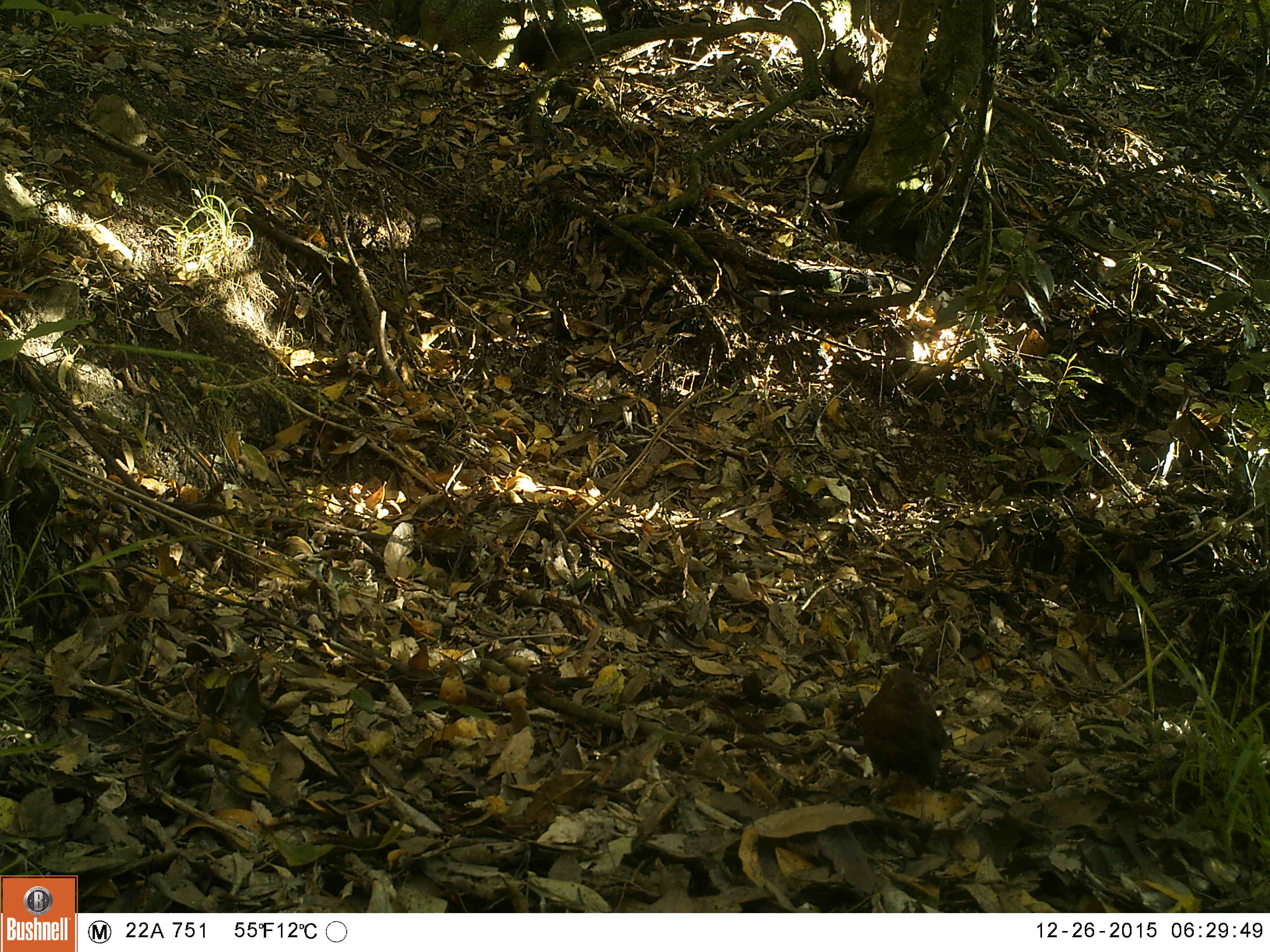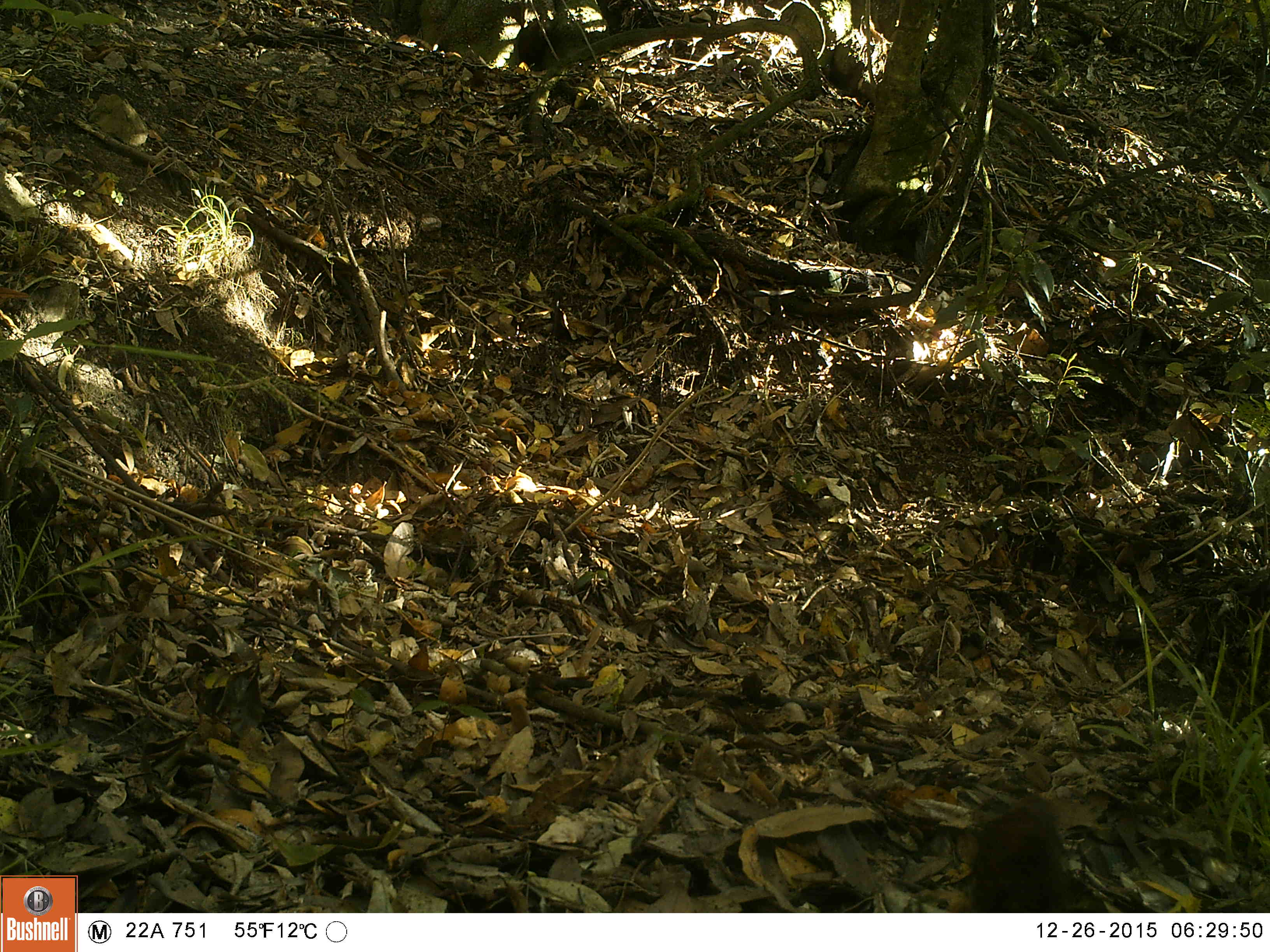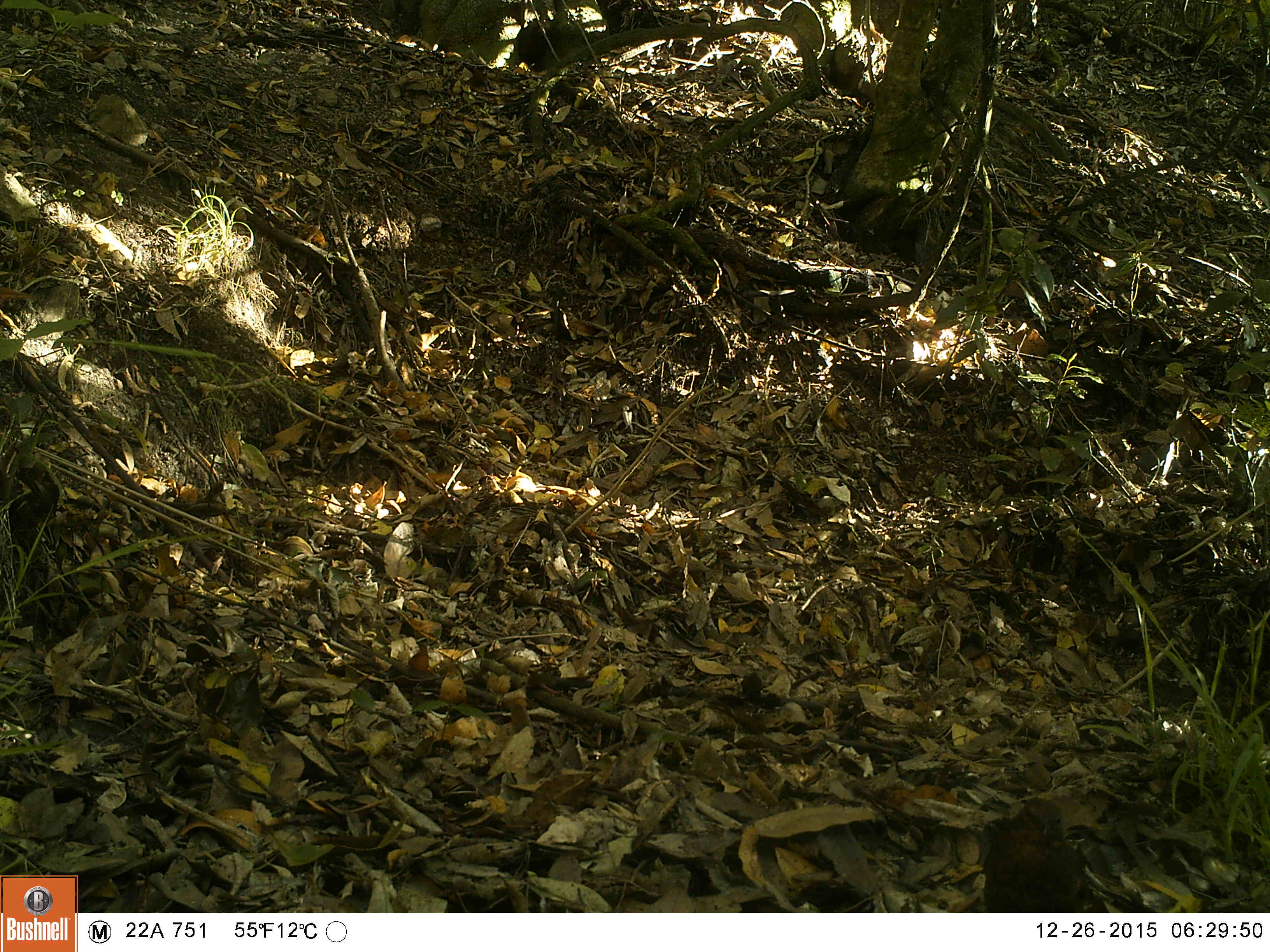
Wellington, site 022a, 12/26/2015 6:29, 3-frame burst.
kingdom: Animalia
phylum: Chordata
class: Aves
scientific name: Aves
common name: bird